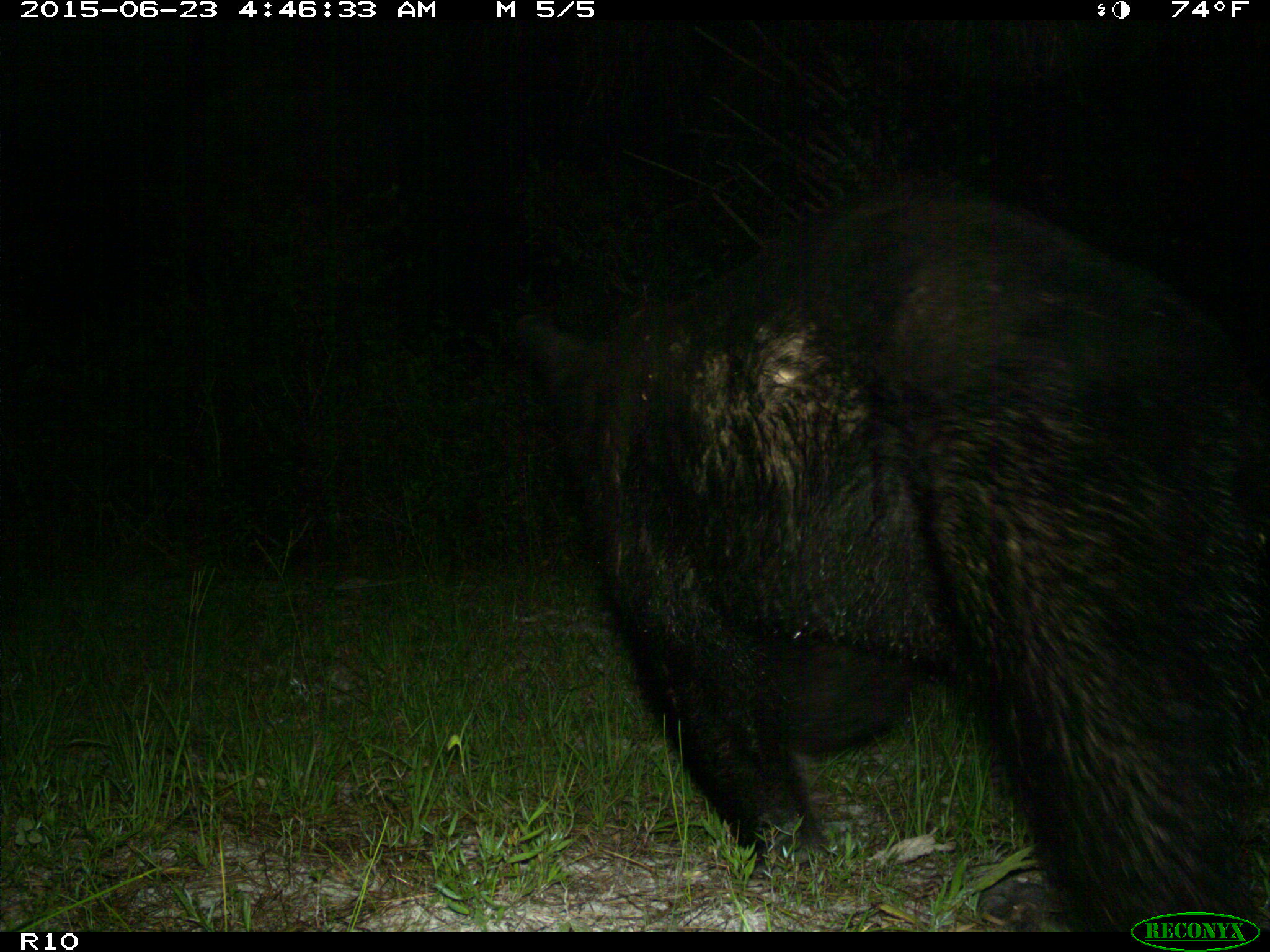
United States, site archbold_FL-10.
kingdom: Animalia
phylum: Chordata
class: Mammalia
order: Carnivora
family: Ursidae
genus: Ursus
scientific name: Ursus americanus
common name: american black bear